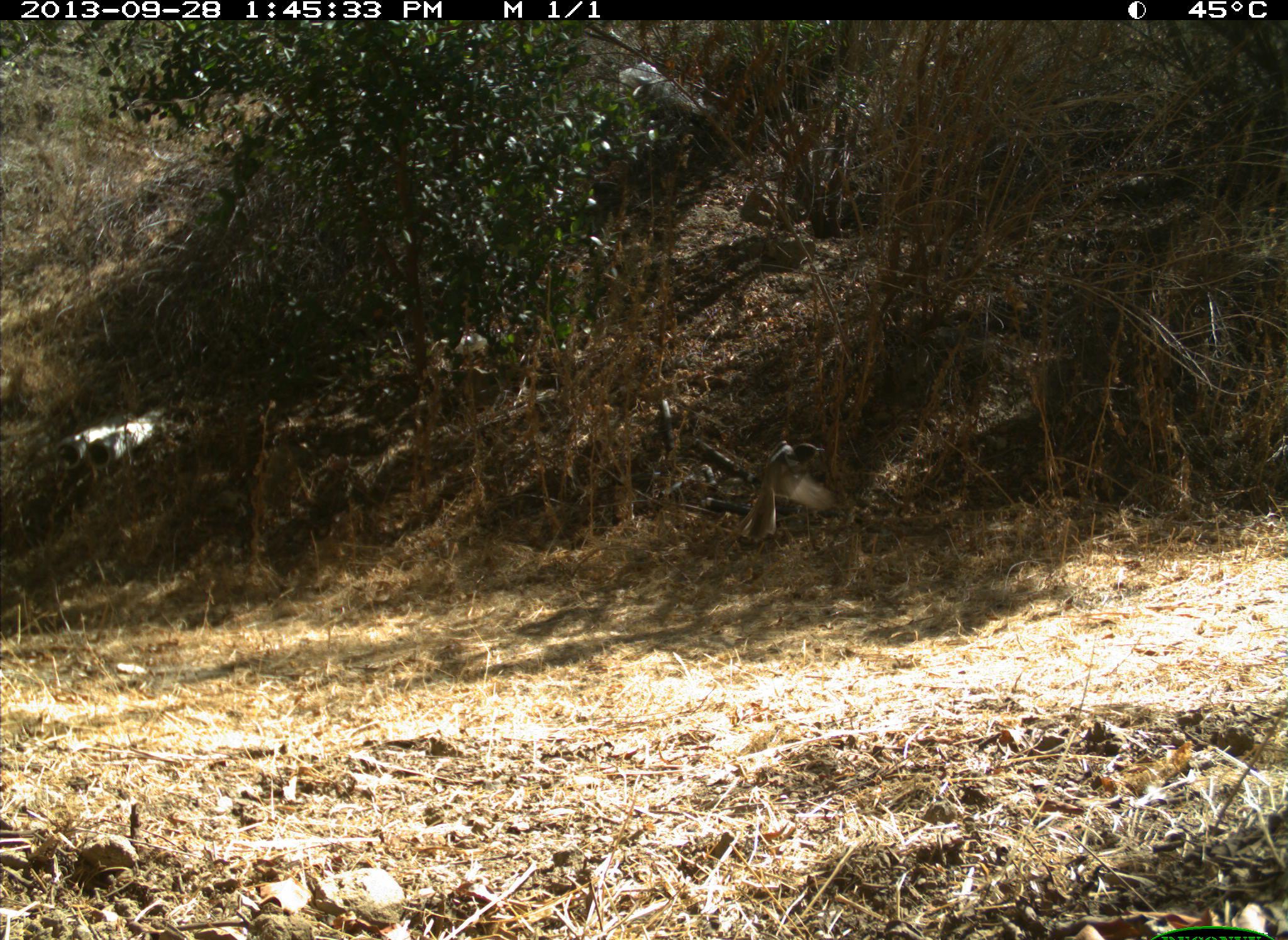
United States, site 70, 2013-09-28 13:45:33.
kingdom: Animalia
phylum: Chordata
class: Aves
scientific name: Aves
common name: bird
Bird (Aves).